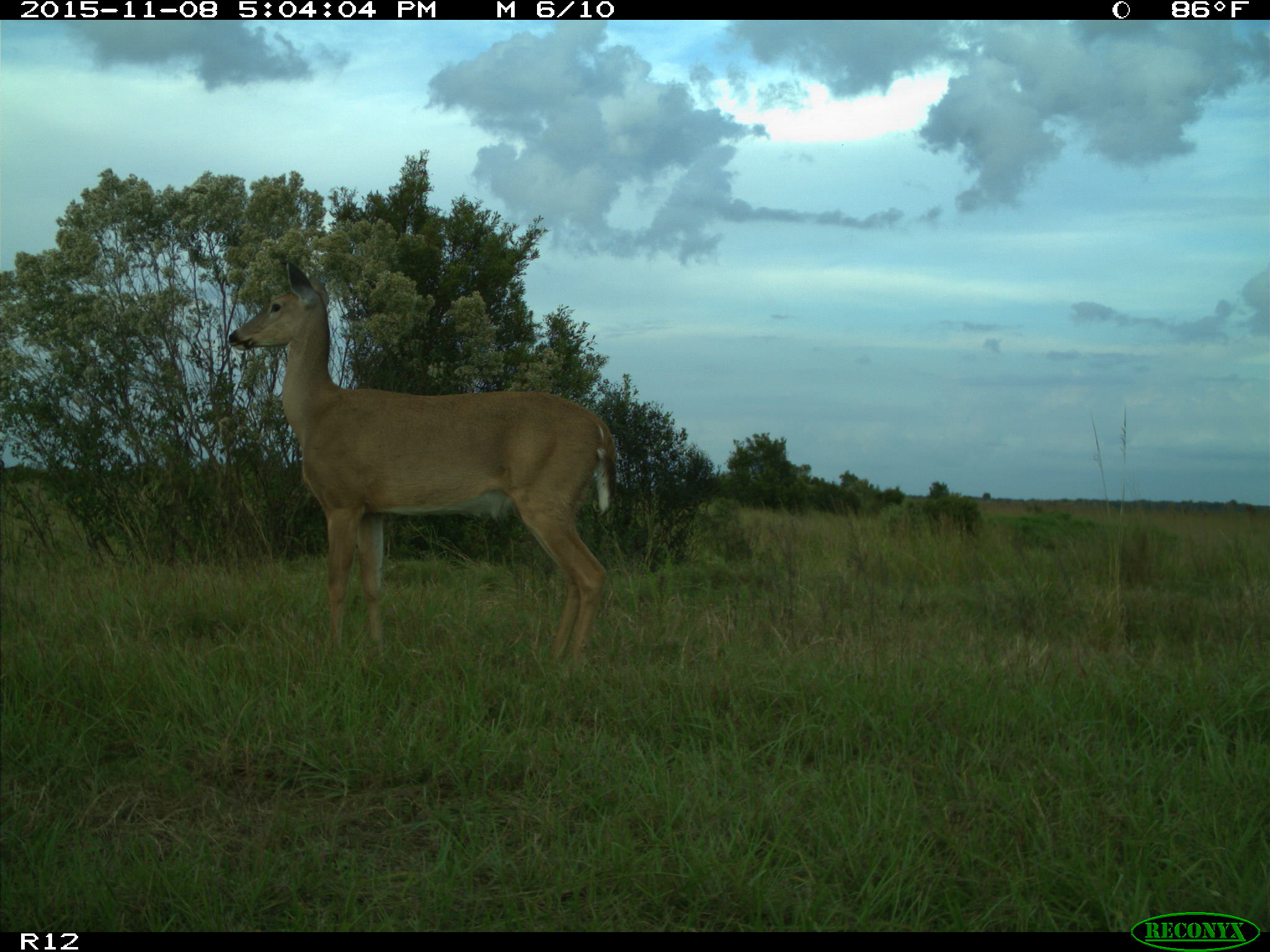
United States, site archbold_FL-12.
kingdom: Animalia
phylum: Chordata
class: Mammalia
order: Artiodactyla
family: Cervidae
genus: Odocoileus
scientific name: Odocoileus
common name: deer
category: unidentified deer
Unidentified deer (deer) (Odocoileus).